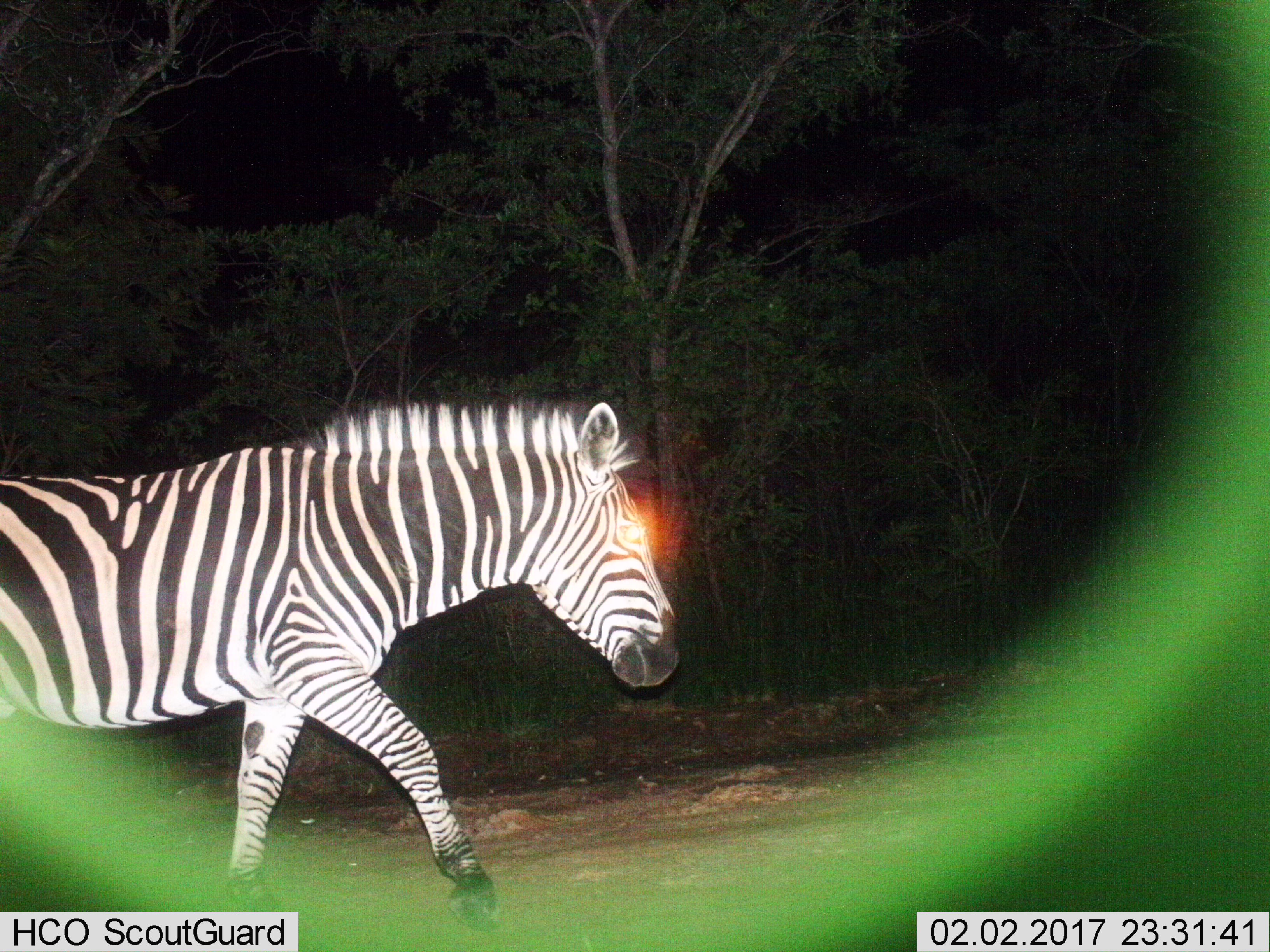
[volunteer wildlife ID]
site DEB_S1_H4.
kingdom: Animalia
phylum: Chordata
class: Mammalia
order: Perissodactyla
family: Equidae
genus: Equus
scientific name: Equus quagga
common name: plains zebra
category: zebraplains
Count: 1.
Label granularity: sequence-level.